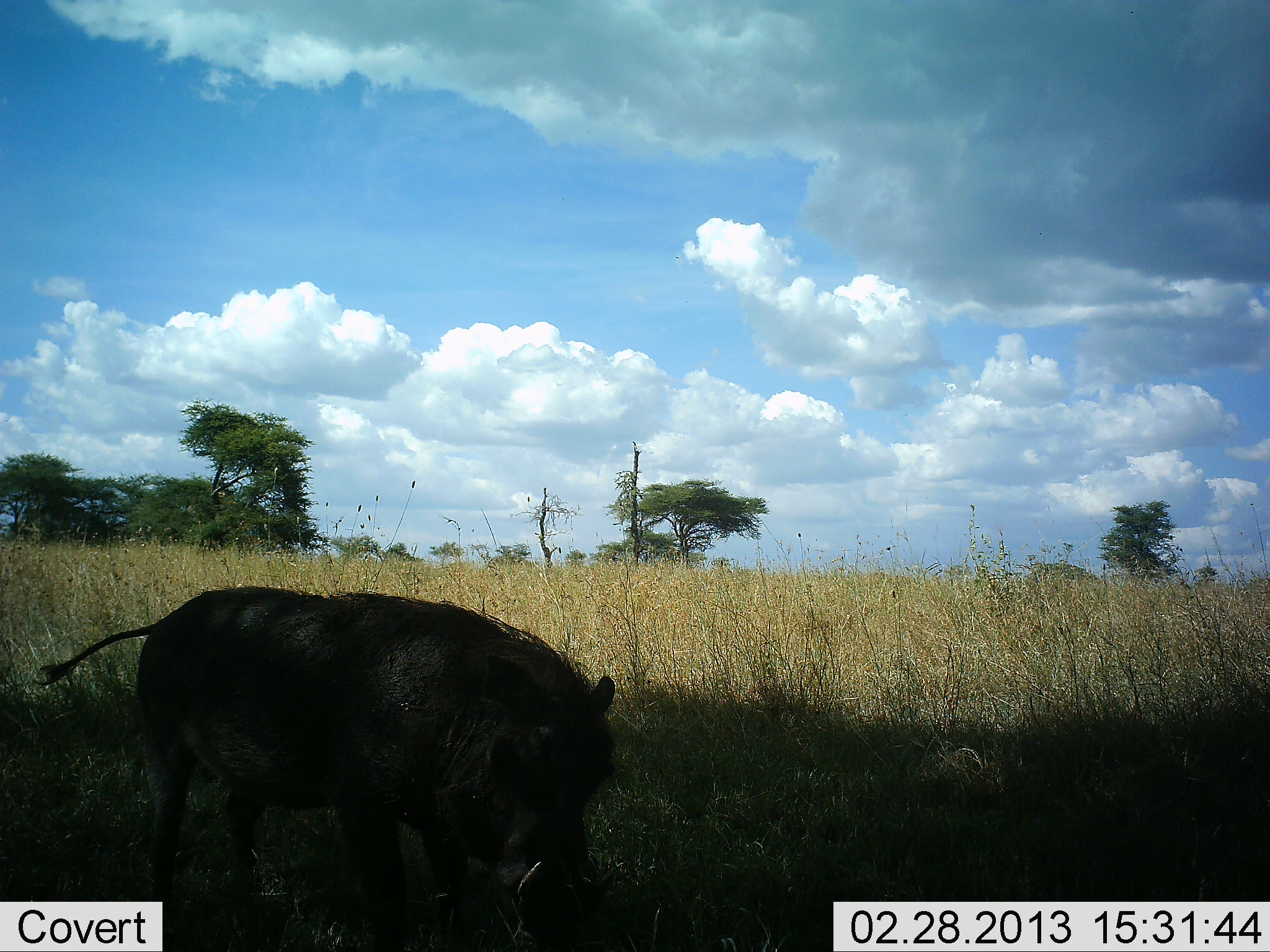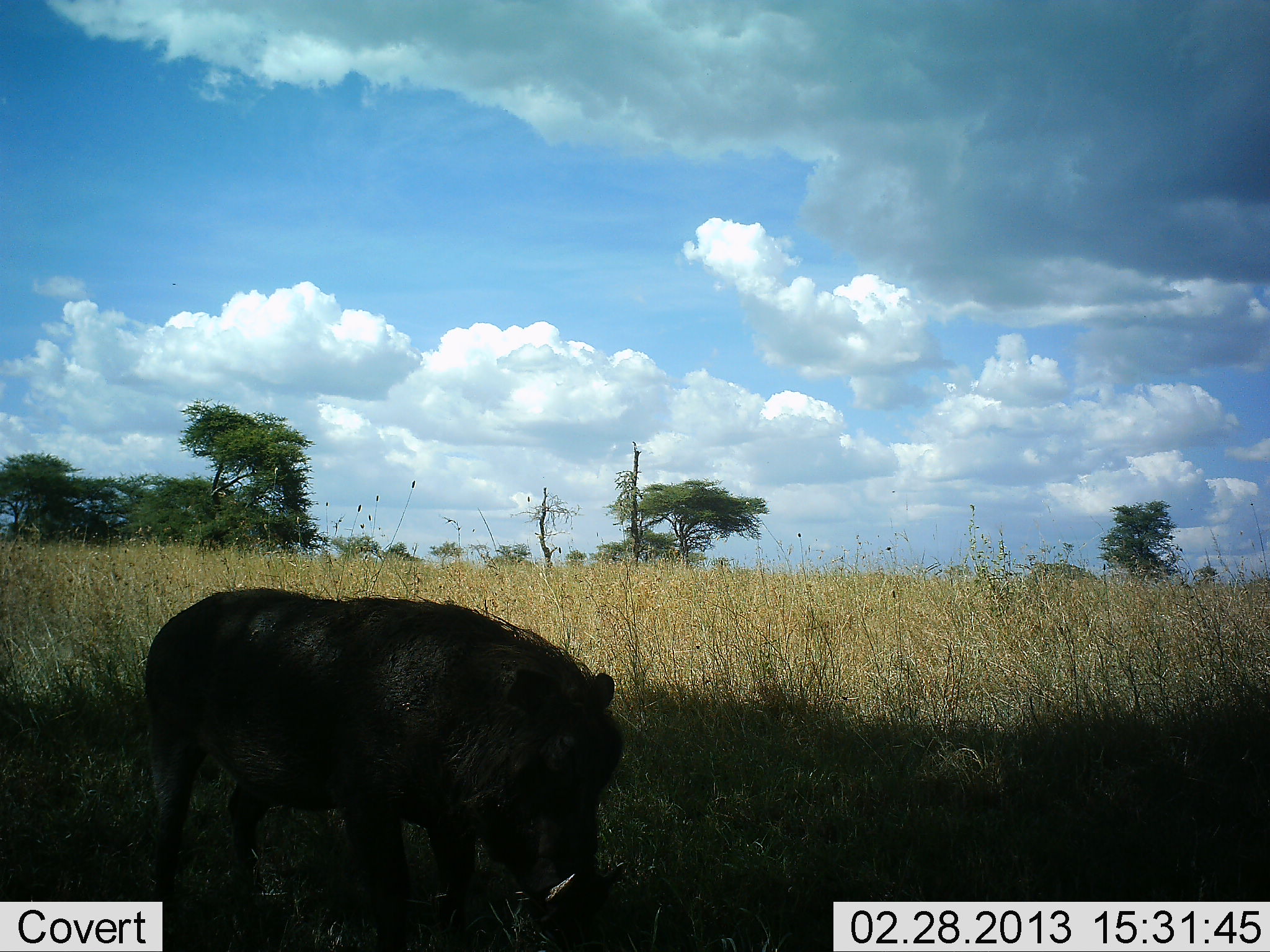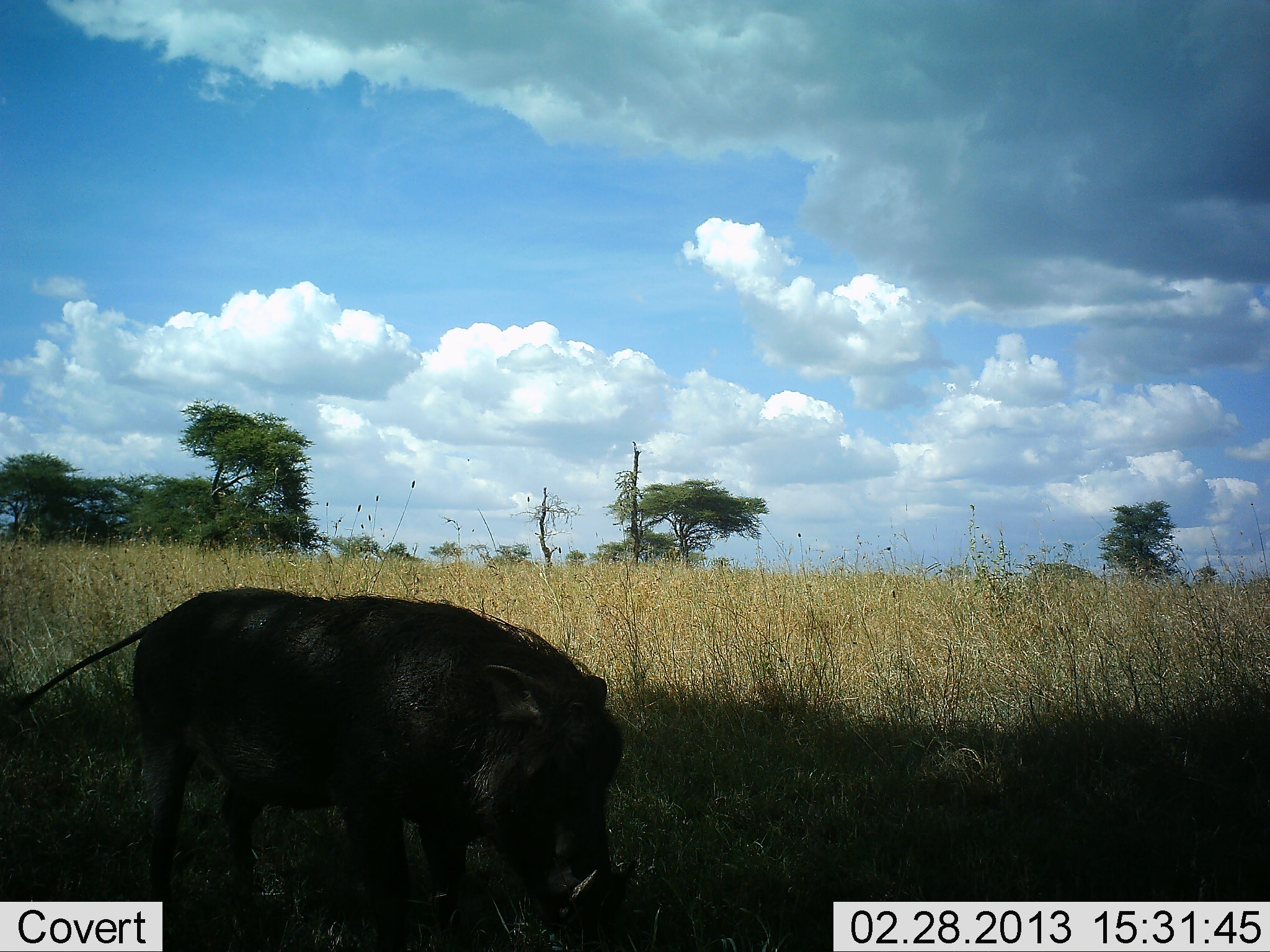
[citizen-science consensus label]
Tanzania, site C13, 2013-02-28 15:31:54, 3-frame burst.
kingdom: Animalia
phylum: Chordata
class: Mammalia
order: Artiodactyla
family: Suidae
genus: Phacochoerus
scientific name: Phacochoerus africanus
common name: warthog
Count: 1.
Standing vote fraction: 50%.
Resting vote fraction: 0%.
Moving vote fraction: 4%.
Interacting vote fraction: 0%.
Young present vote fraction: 0%.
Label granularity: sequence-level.